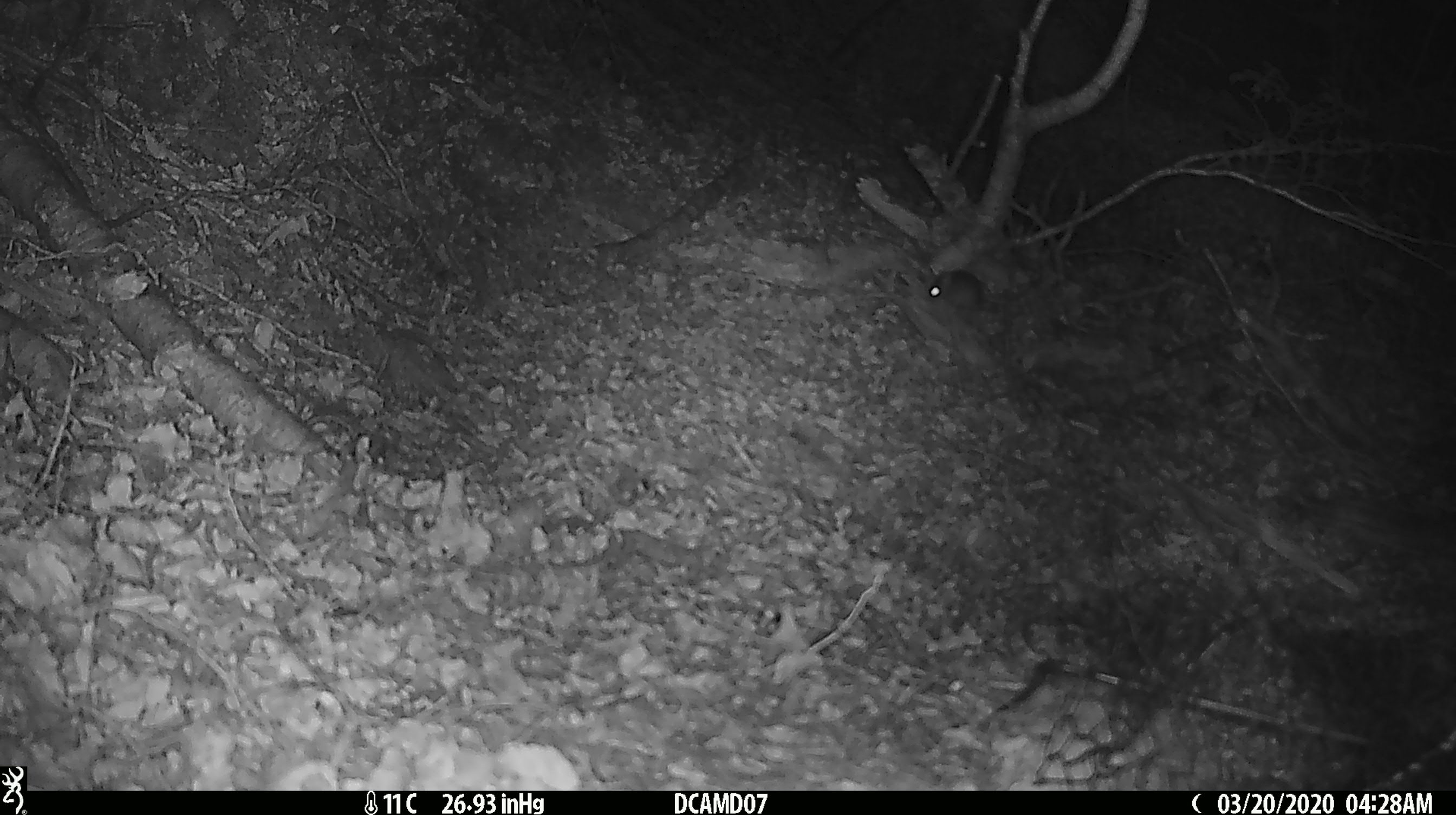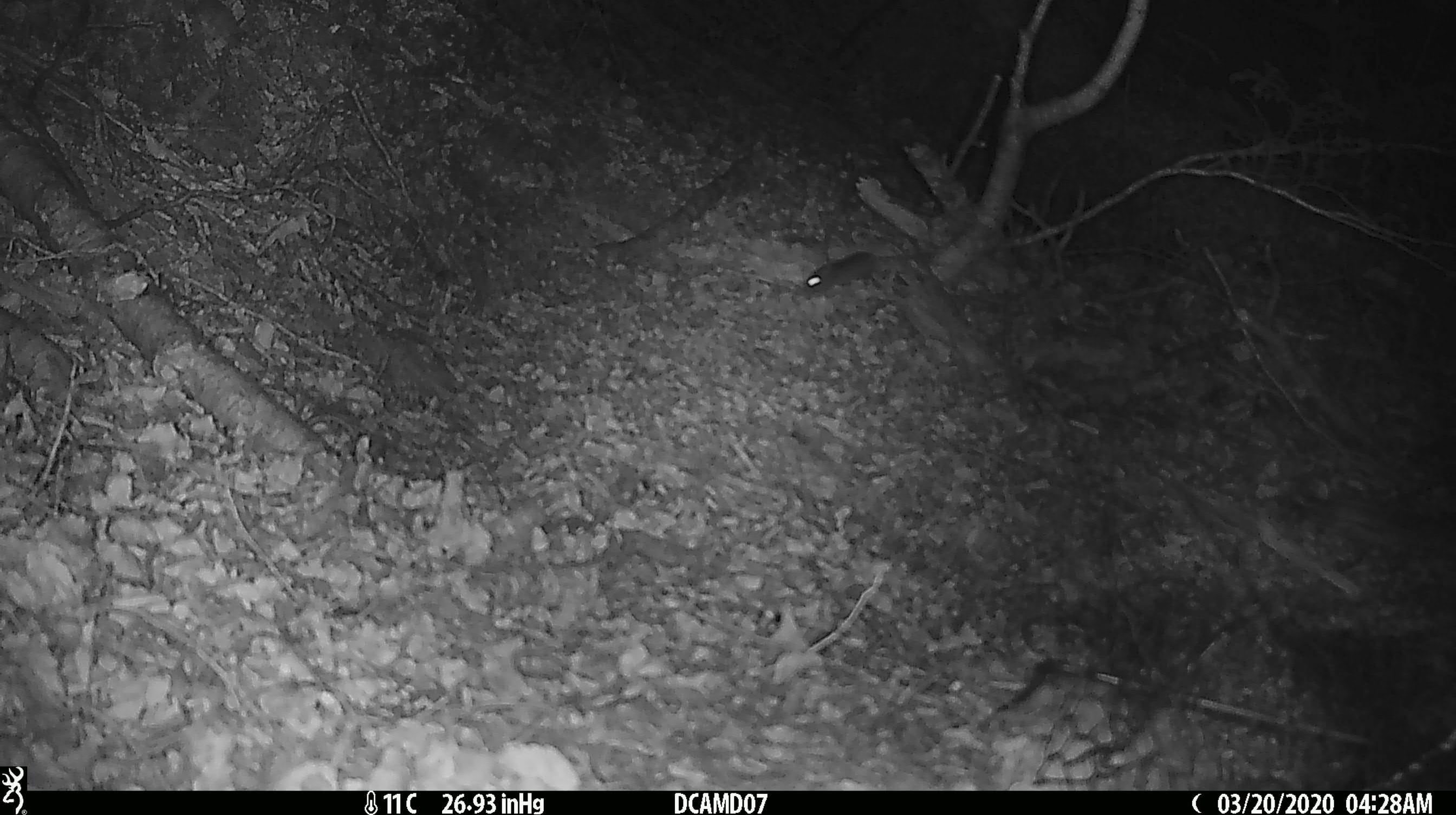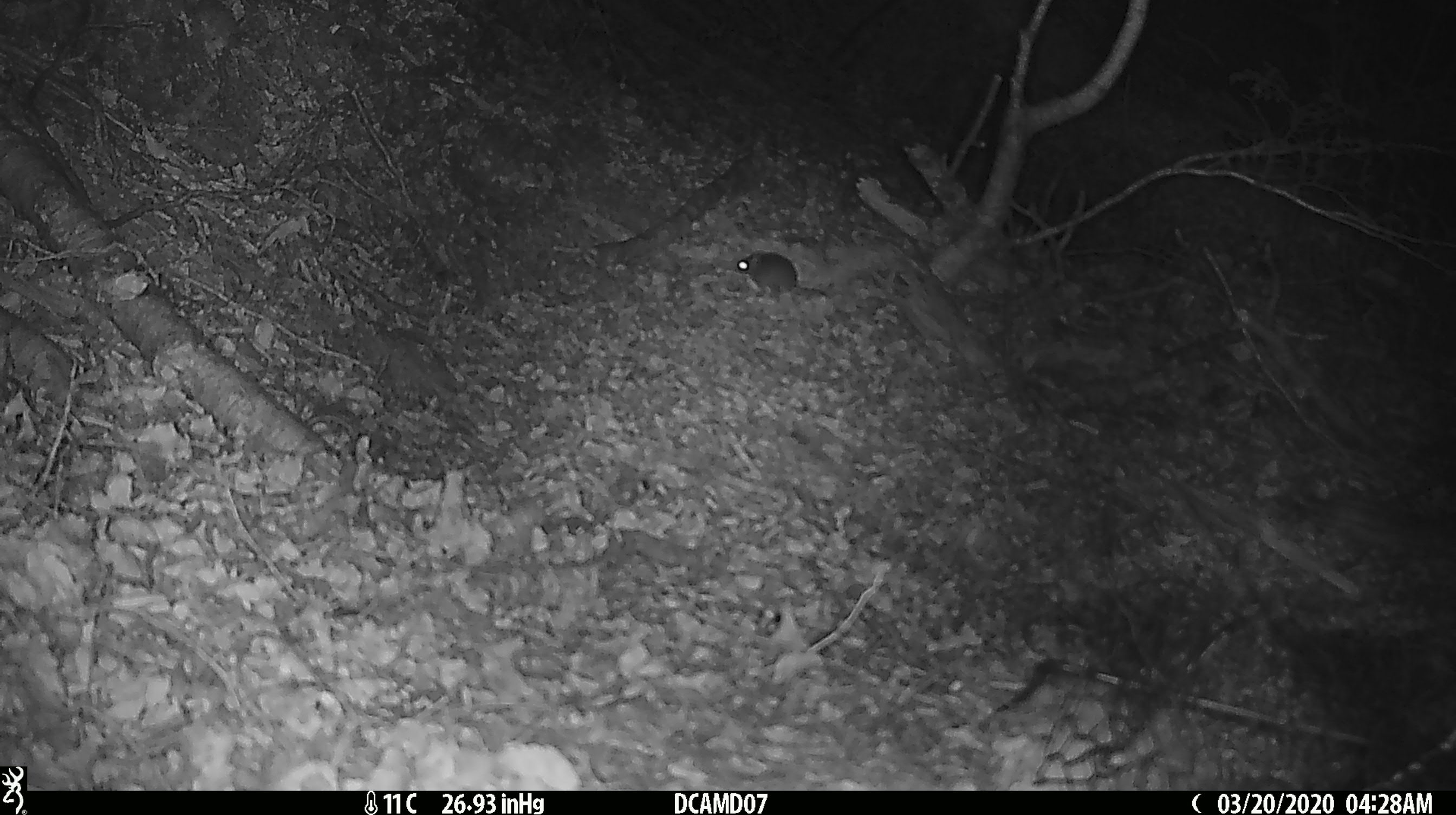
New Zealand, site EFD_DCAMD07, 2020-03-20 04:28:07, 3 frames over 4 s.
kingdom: Animalia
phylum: Chordata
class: Mammalia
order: Rodentia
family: Muridae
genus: Mus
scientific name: Mus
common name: mouse